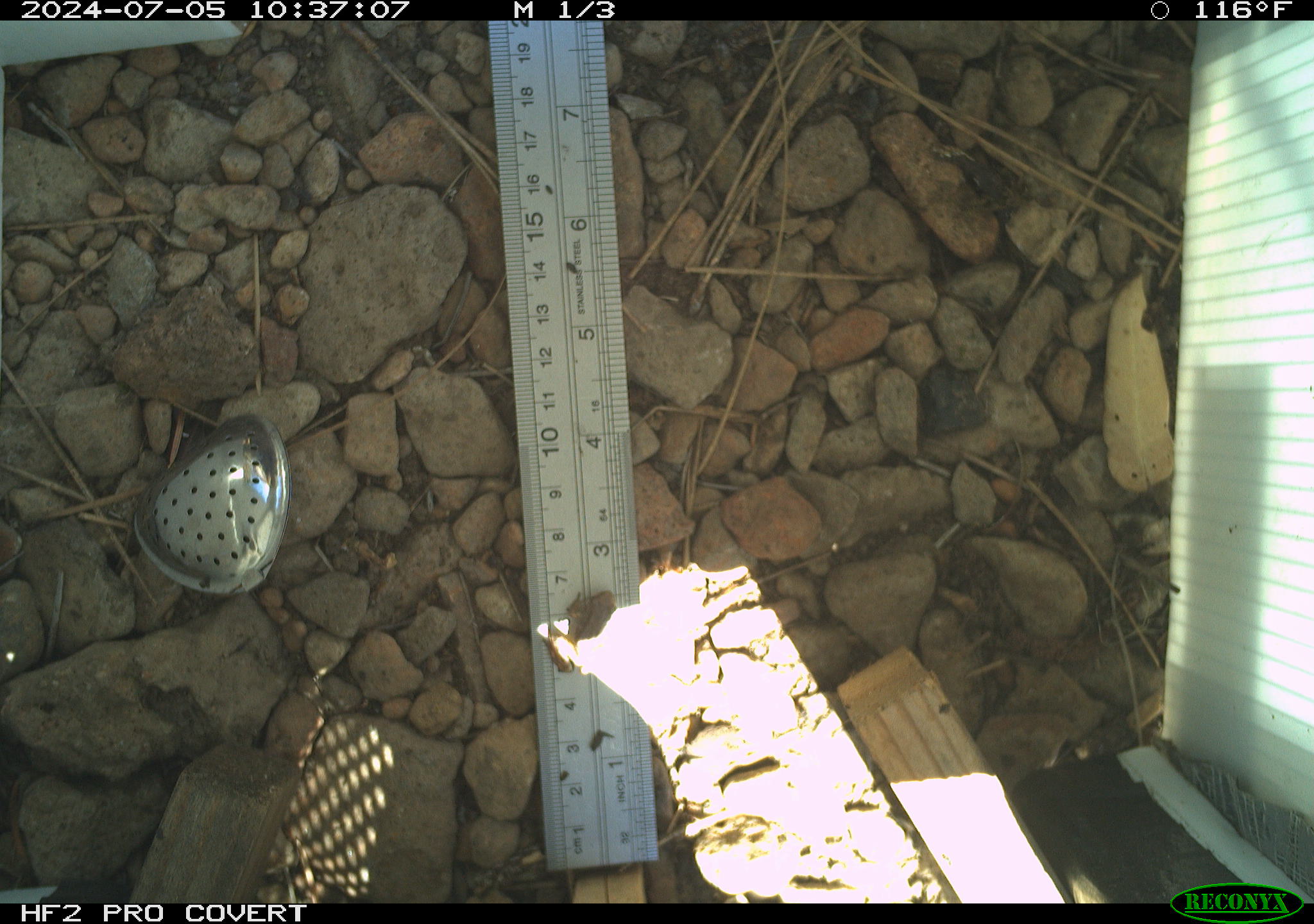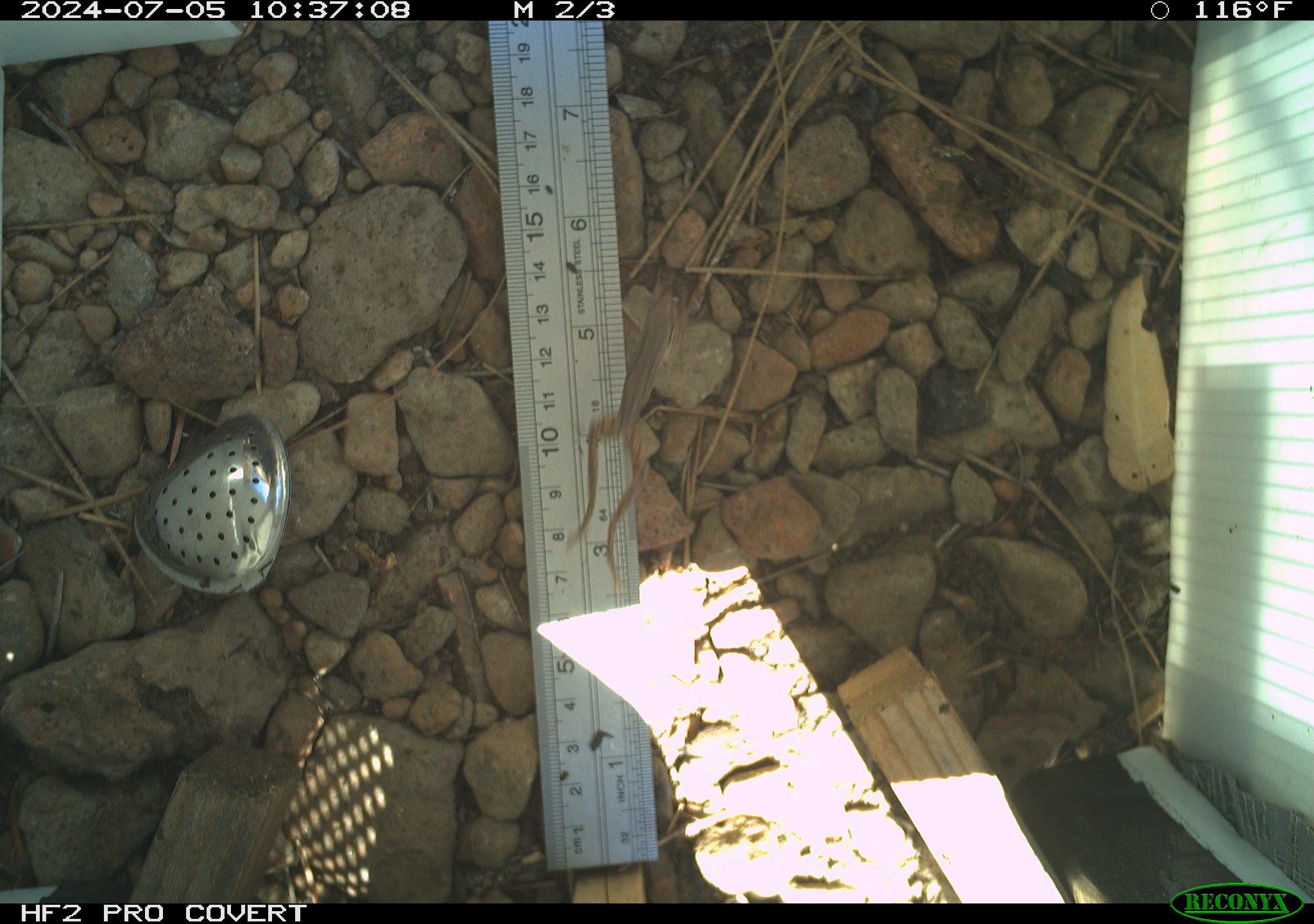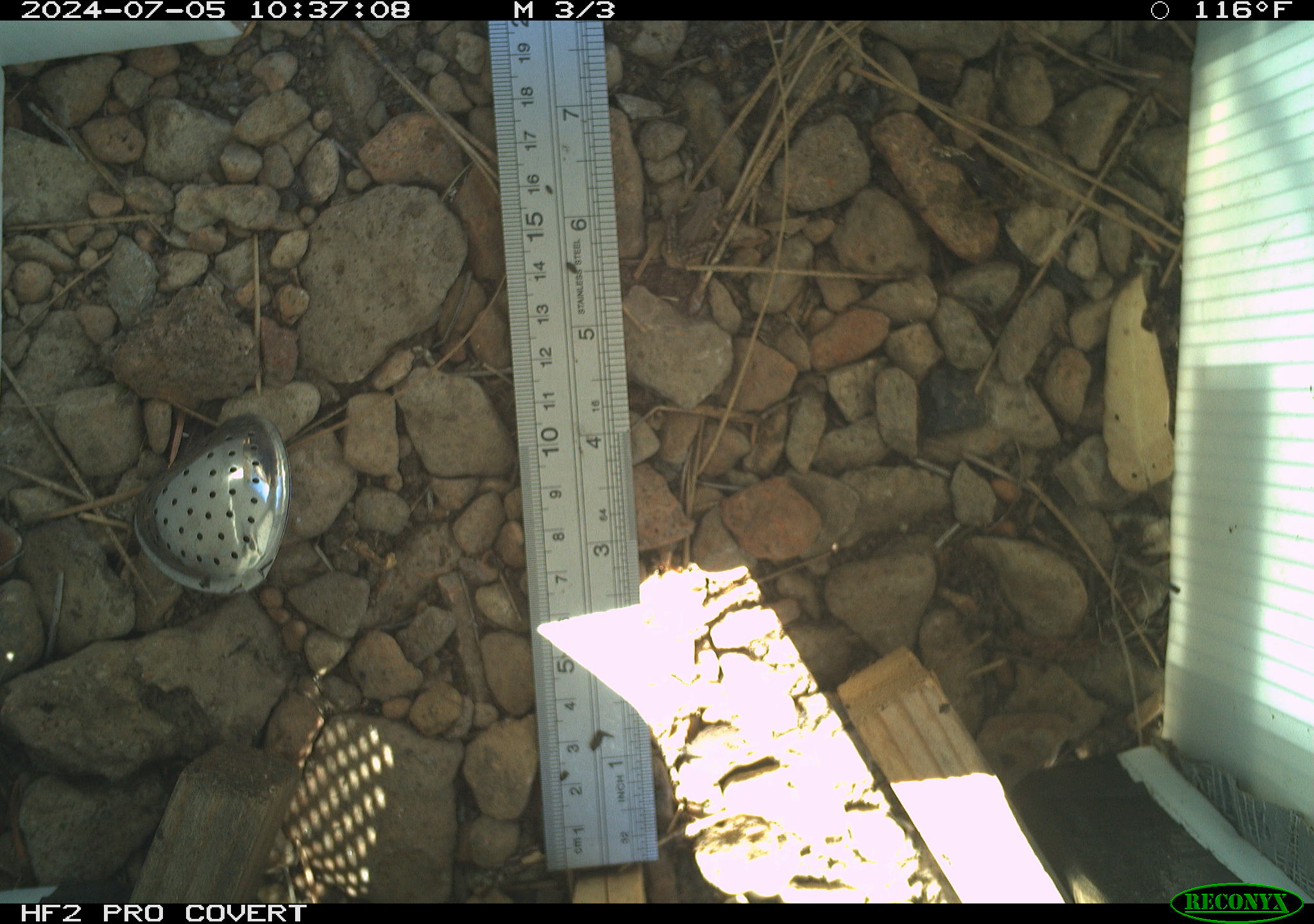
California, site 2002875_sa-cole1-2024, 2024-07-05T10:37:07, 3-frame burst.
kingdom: Animalia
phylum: Chordata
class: Amphibia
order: Anura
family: Hylidae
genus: Pseudacris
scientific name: Pseudacris regilla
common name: sierran treefrog